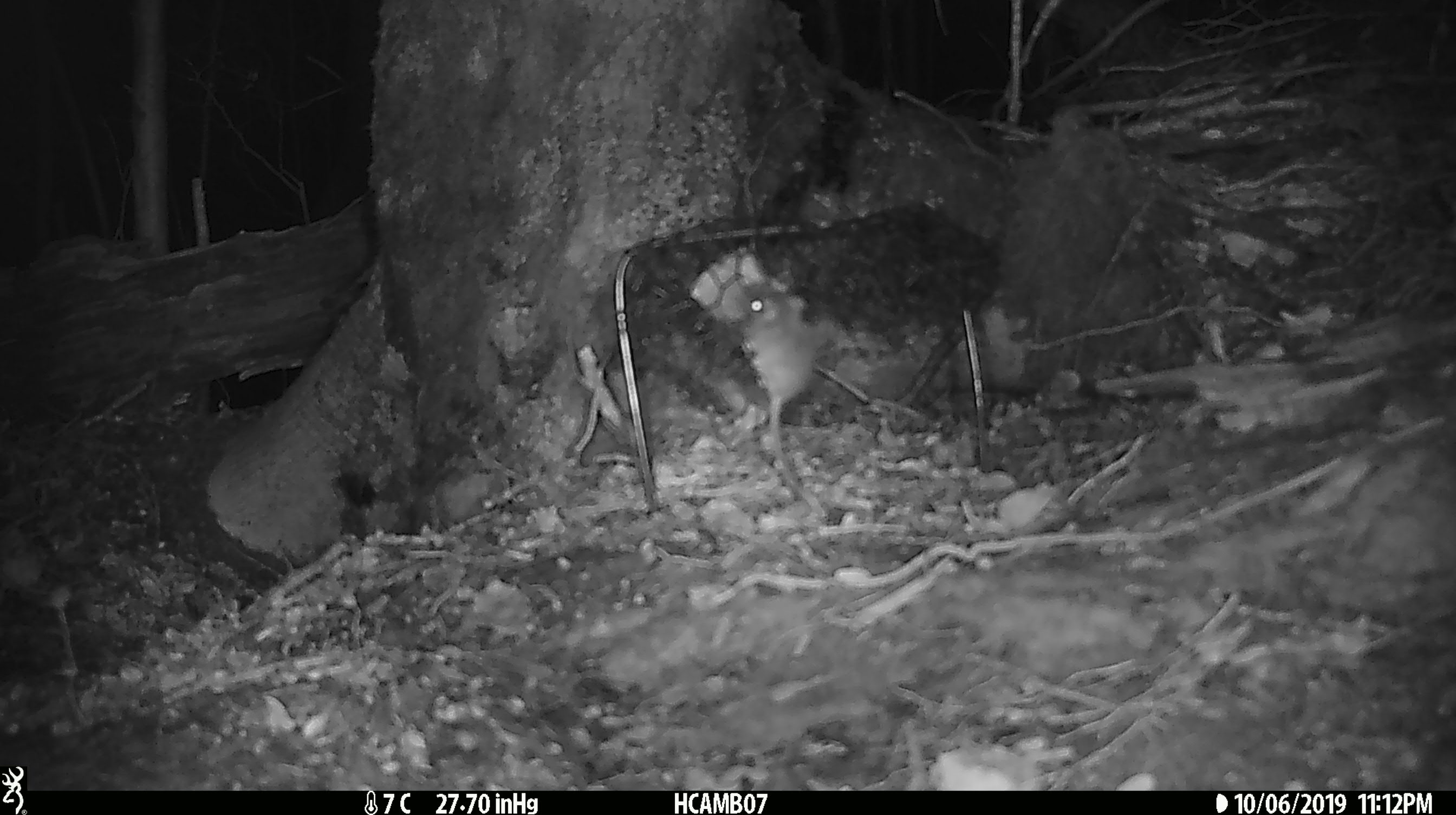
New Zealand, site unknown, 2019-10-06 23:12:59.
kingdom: Animalia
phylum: Chordata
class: Mammalia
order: Rodentia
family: Muridae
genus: Mus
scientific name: Mus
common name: mouse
Mouse (Mus).